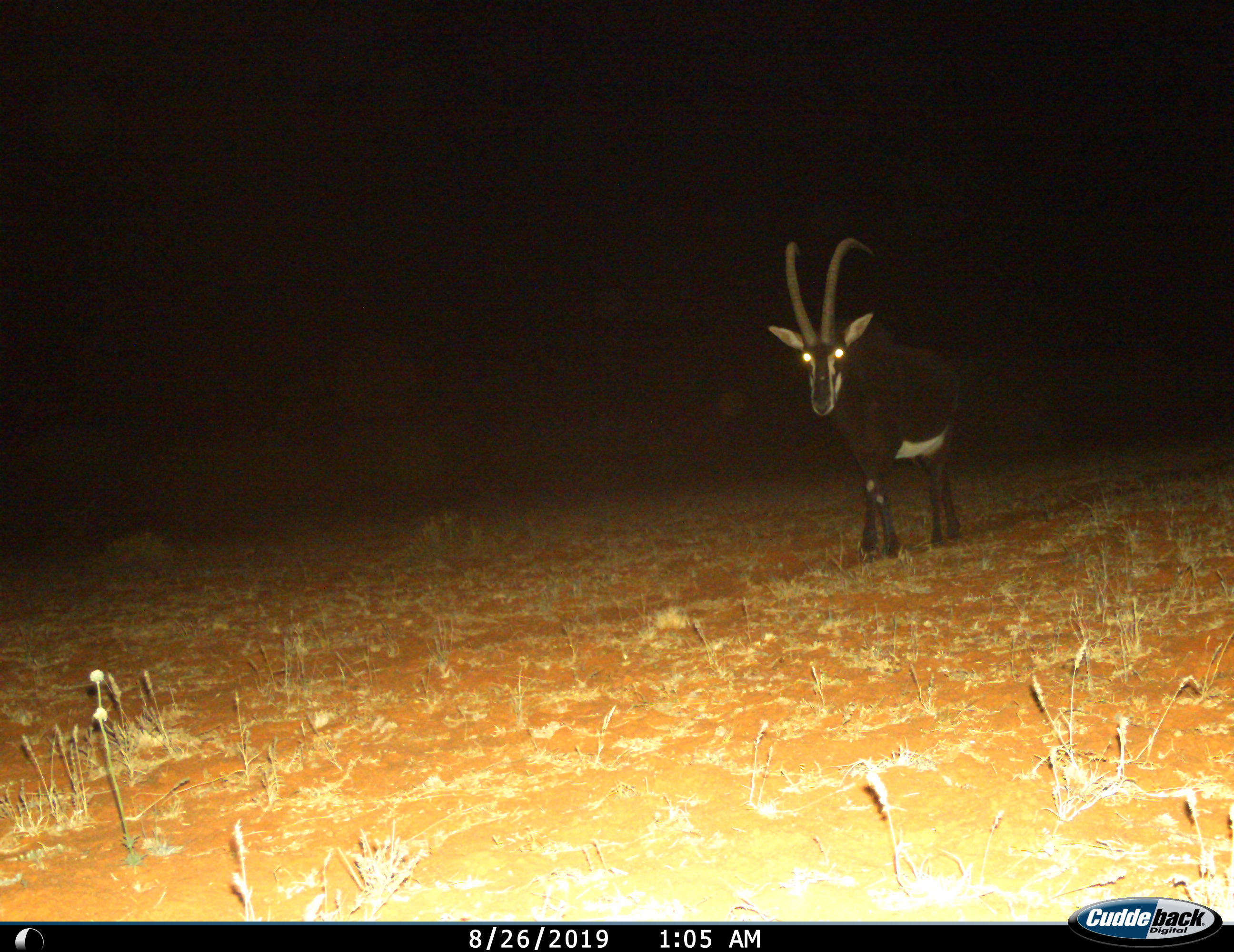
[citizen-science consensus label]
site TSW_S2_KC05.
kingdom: Animalia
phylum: Chordata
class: Mammalia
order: Artiodactyla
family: Bovidae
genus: Hippotragus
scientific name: Hippotragus niger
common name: sable antelope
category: sable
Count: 1.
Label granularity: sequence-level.